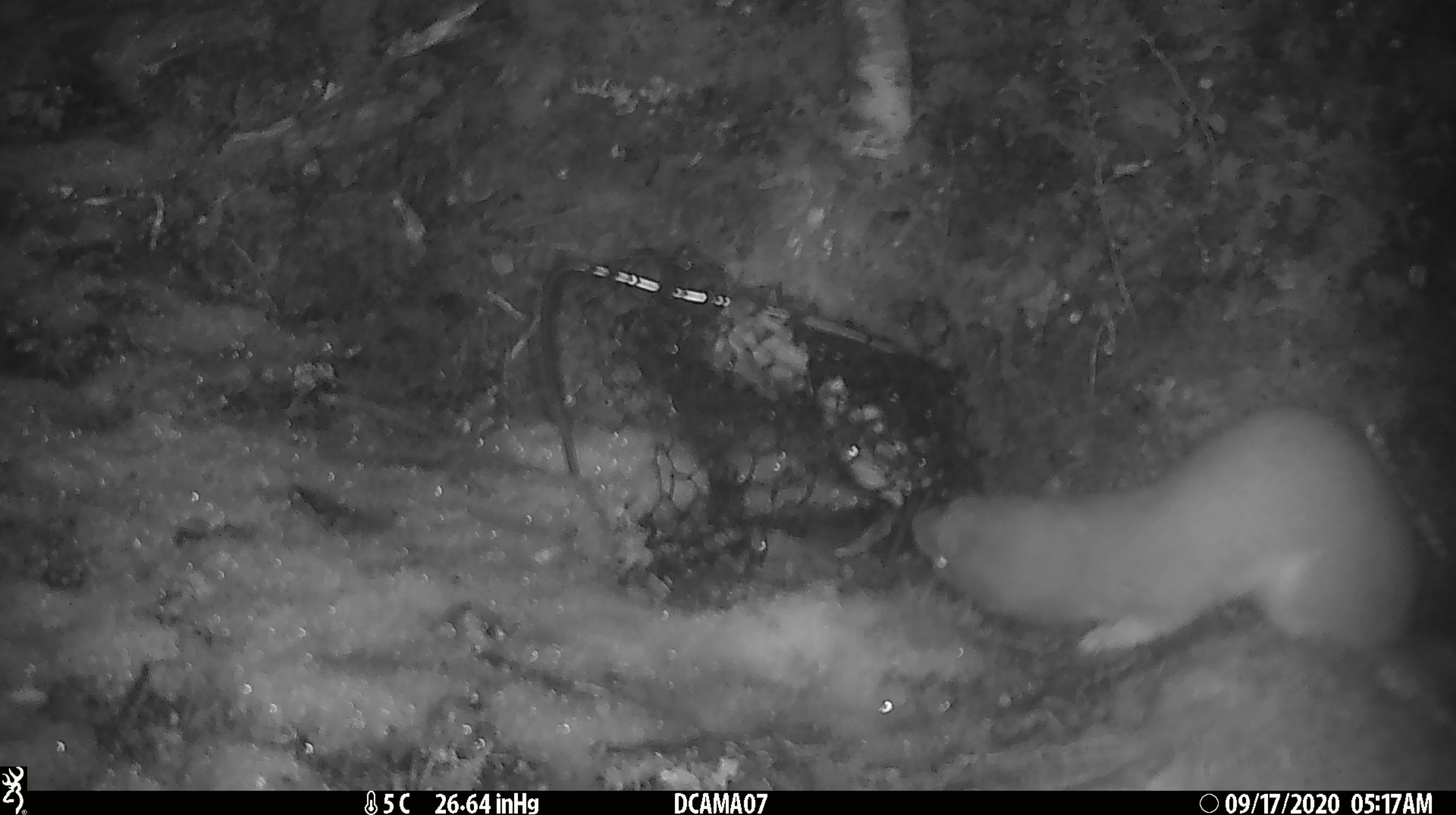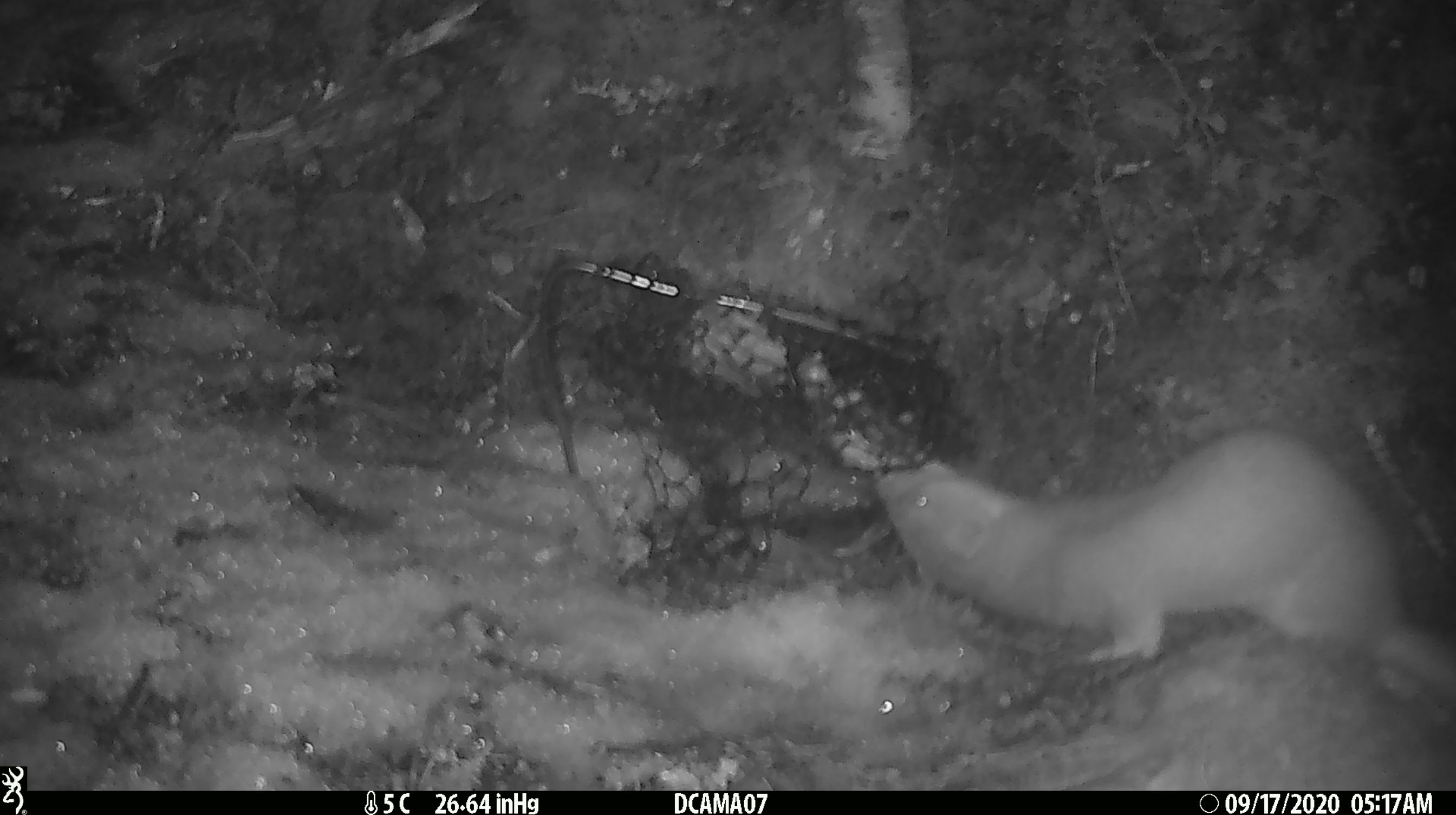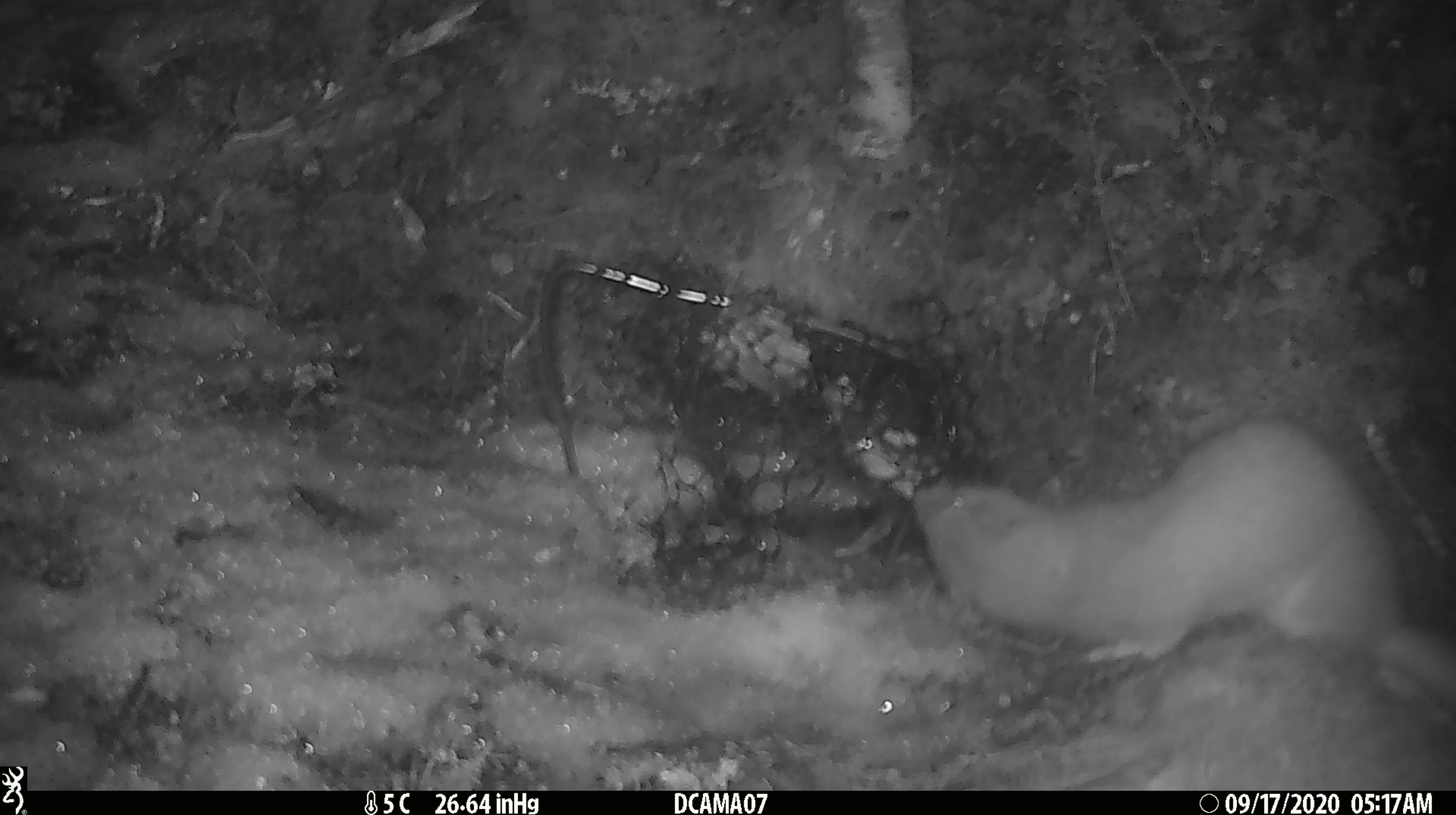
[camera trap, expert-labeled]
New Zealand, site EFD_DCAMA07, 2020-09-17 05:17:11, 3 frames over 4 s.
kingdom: Animalia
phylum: Chordata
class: Mammalia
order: Carnivora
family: Mustelidae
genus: Mustela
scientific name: Mustela erminea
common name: stoat